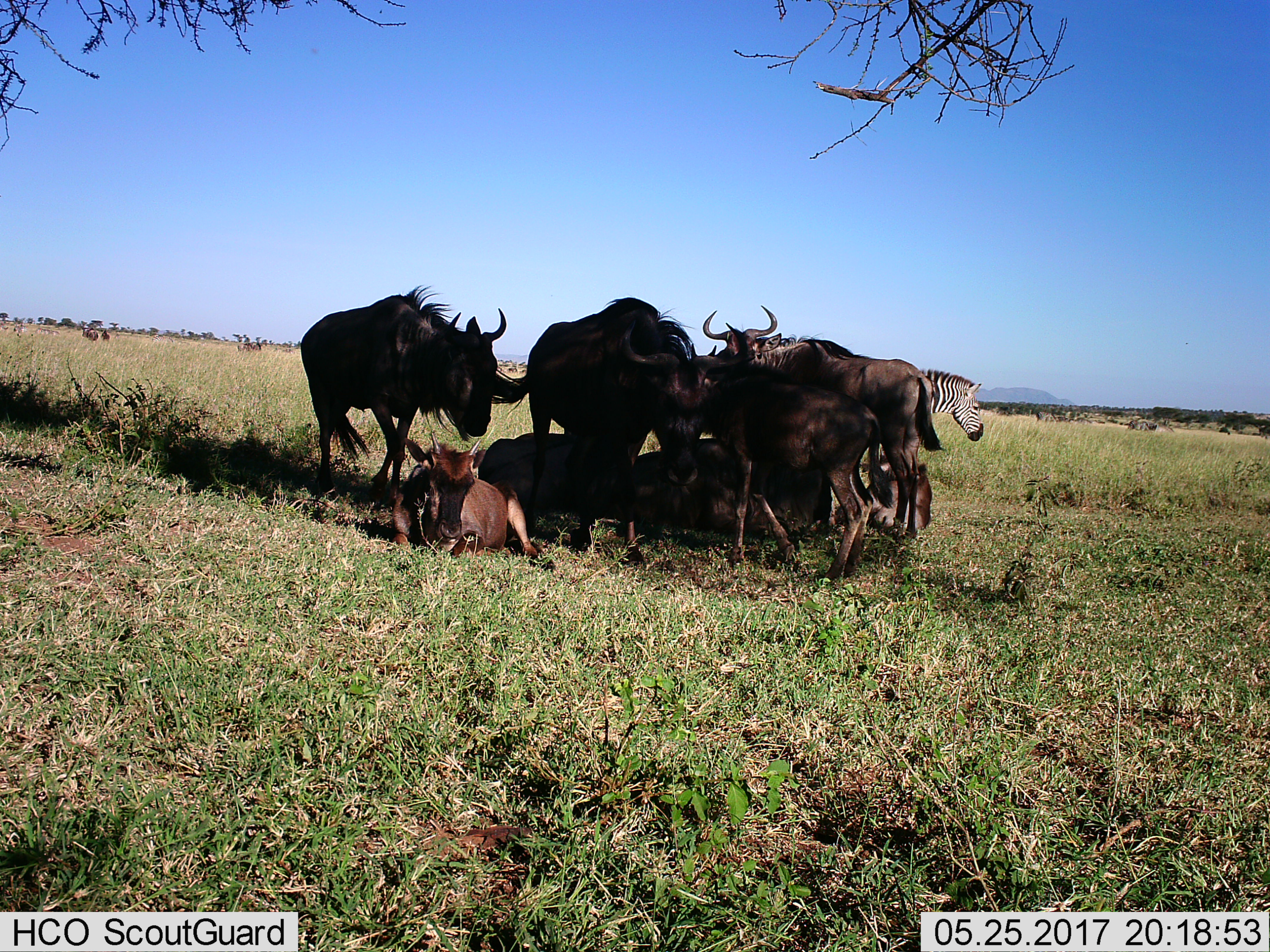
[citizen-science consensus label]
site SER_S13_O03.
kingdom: Animalia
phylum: Chordata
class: Mammalia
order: Artiodactyla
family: Bovidae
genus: Connochaetes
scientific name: Connochaetes taurinus taurinus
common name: blue wildebeest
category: wildebeestblue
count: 9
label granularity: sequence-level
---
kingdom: Animalia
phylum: Chordata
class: Mammalia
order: Perissodactyla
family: Equidae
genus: Equus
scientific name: Equus quagga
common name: plains zebra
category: zebraplains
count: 1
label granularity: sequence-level